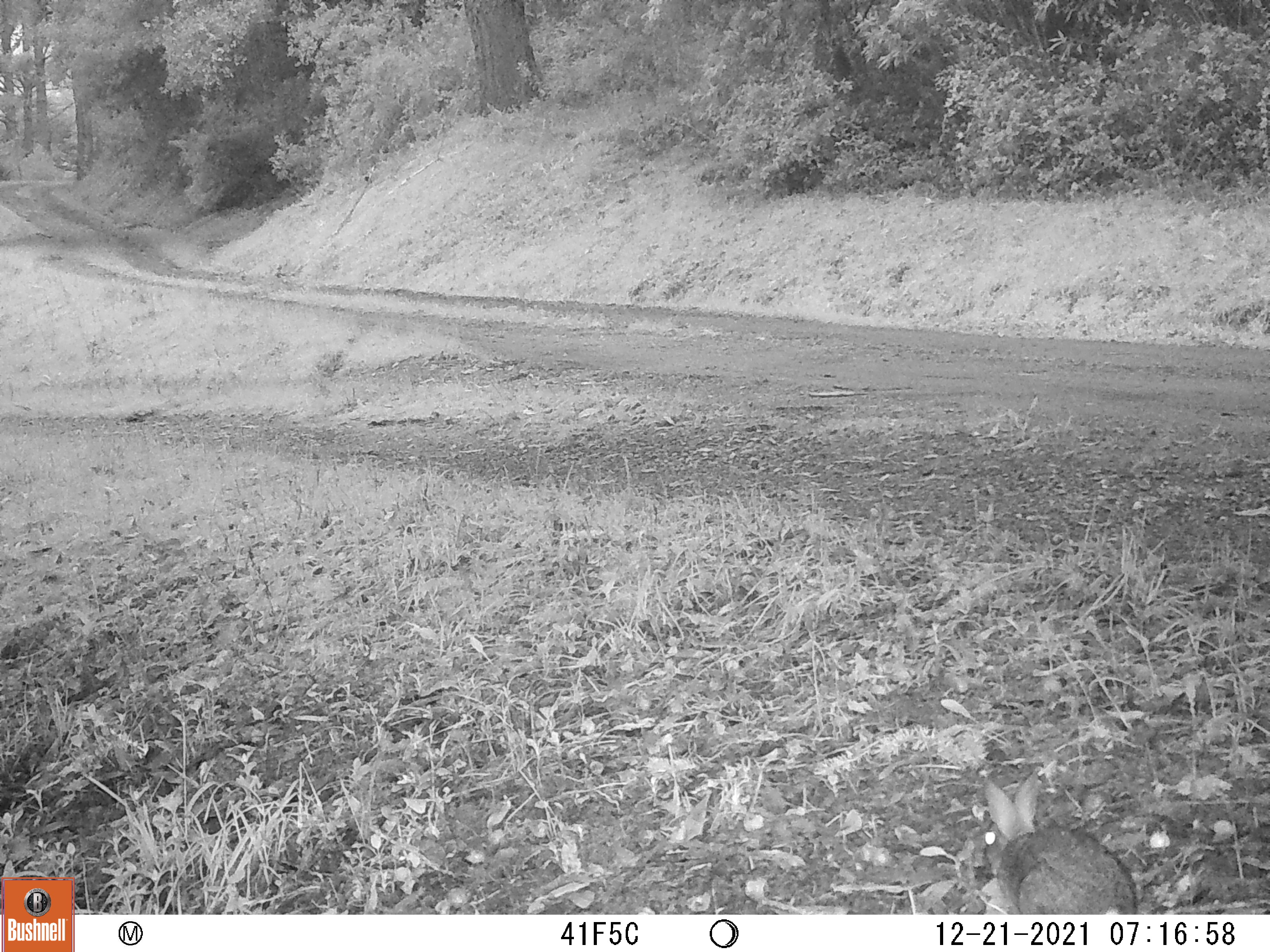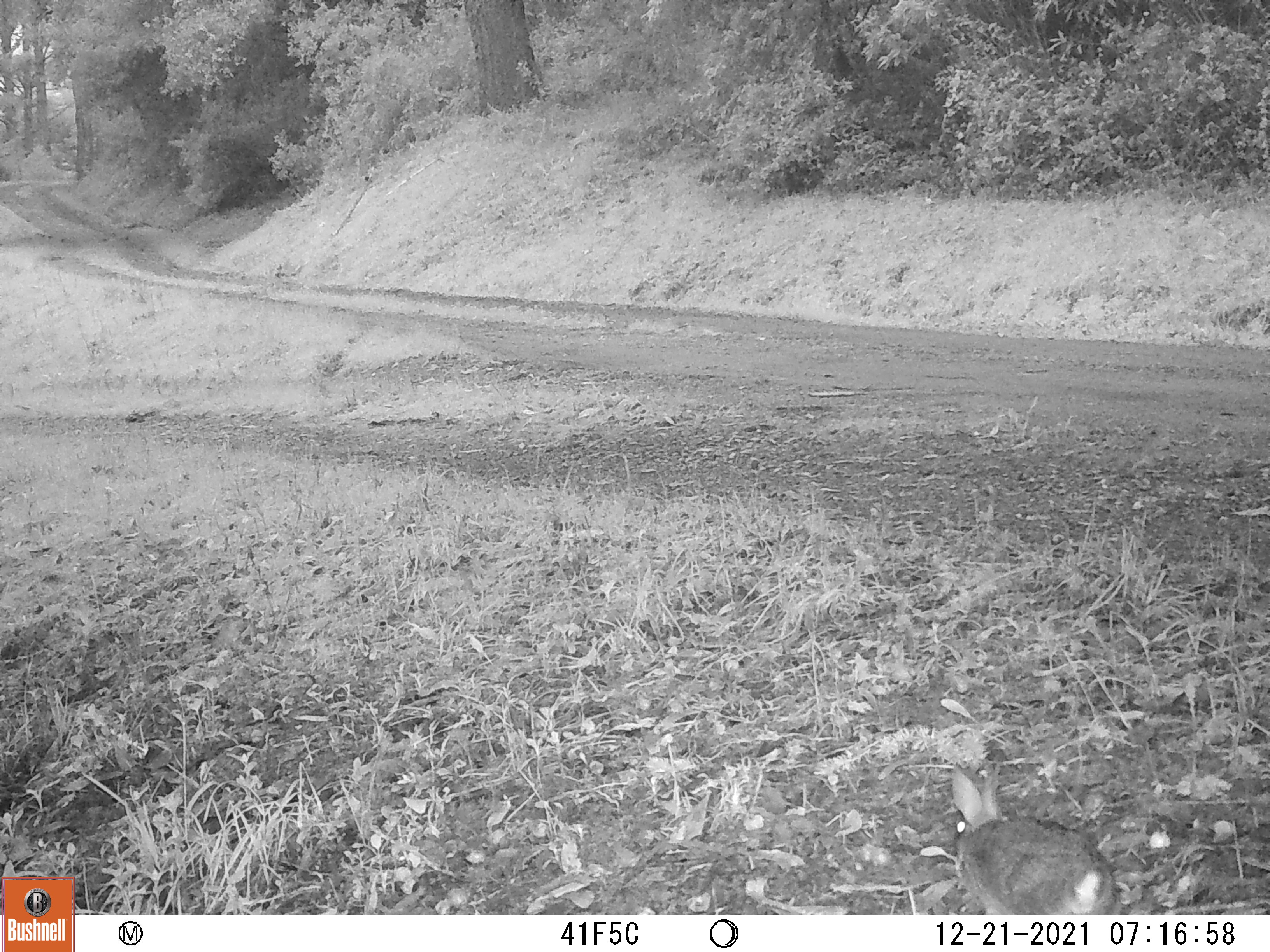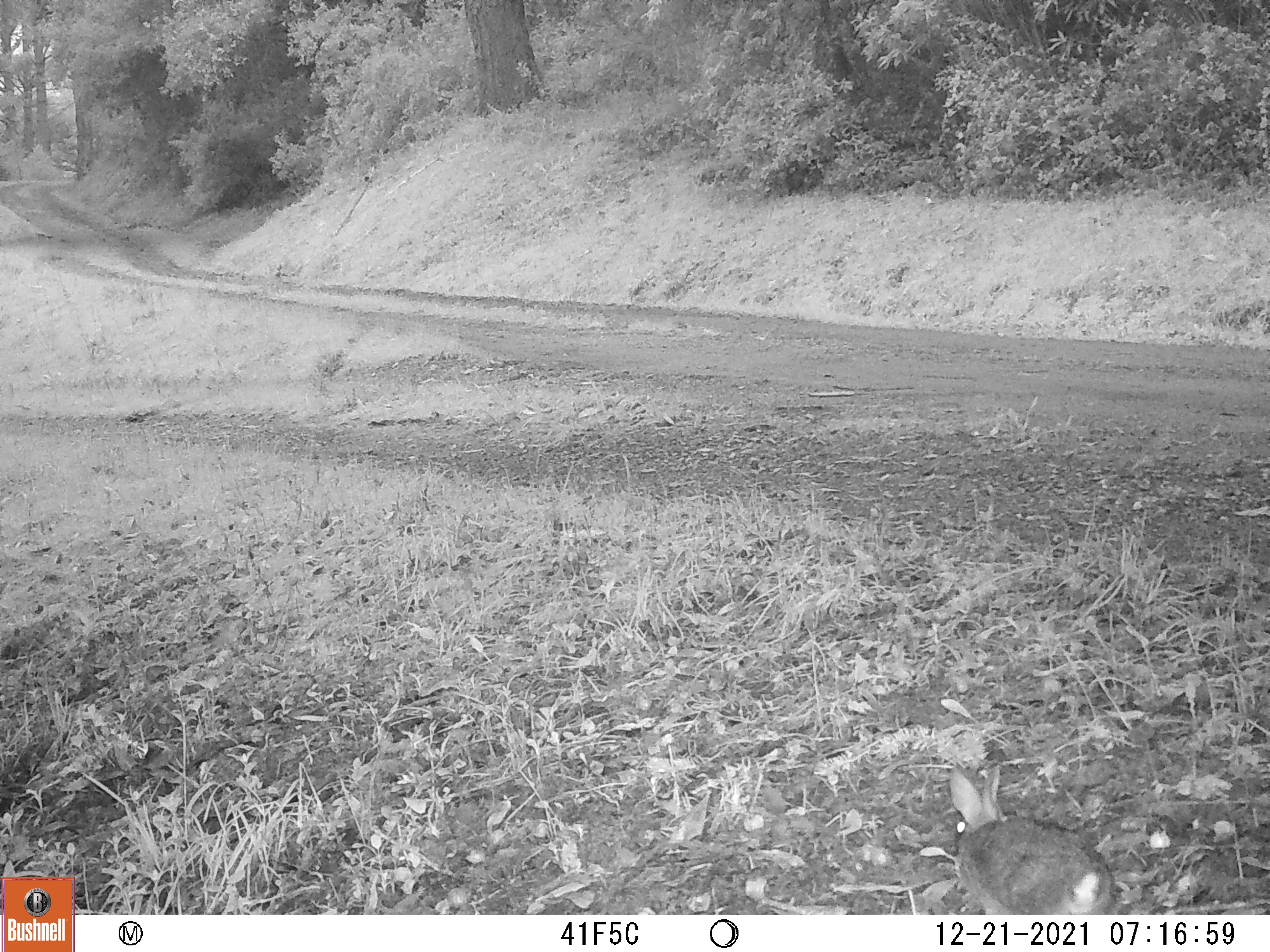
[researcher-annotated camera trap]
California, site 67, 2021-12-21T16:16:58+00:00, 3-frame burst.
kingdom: Animalia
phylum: Chordata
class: Mammalia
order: Lagomorpha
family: Leporidae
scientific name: Leporidae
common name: rabbit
Rabbit (Leporidae).